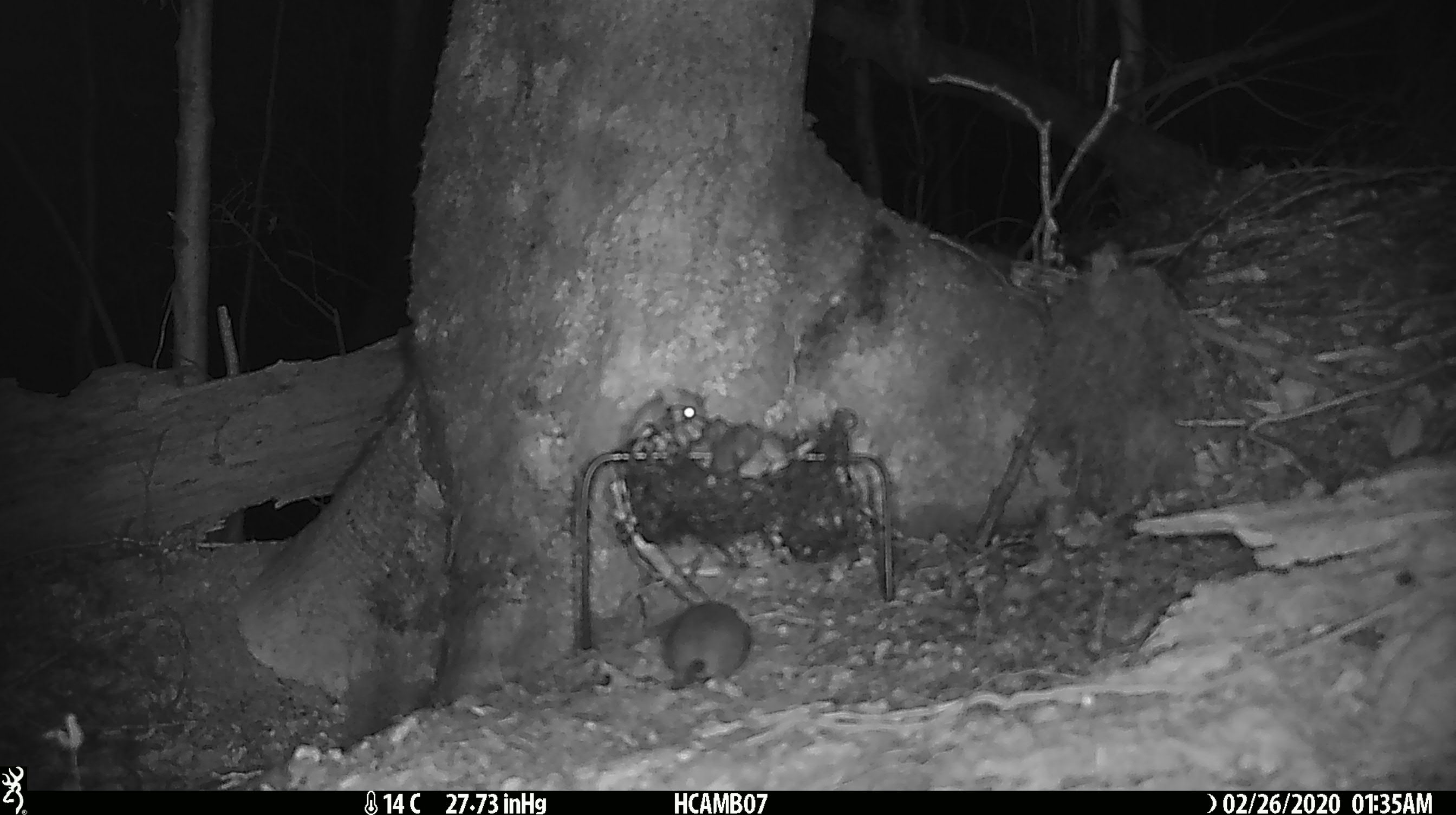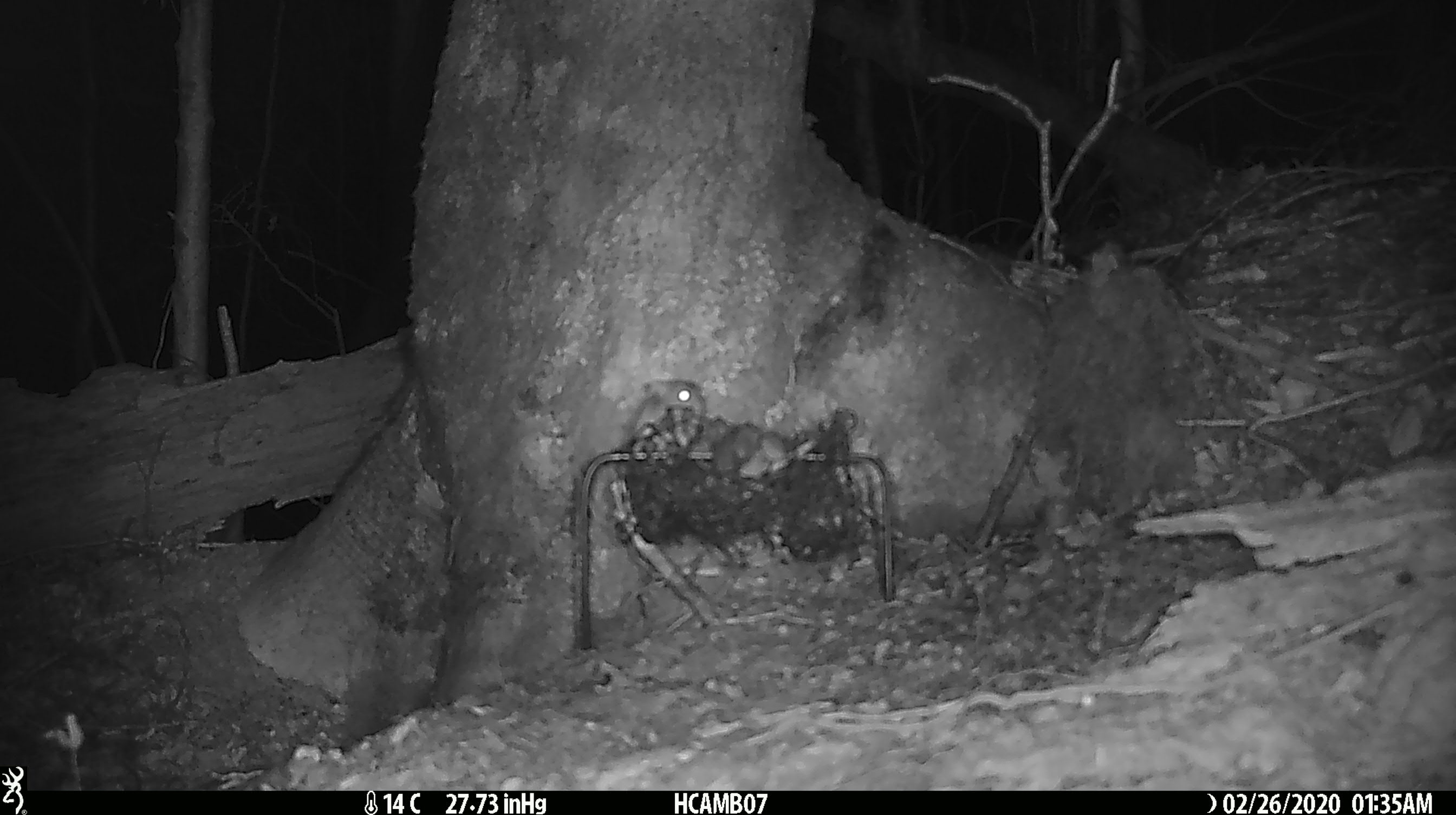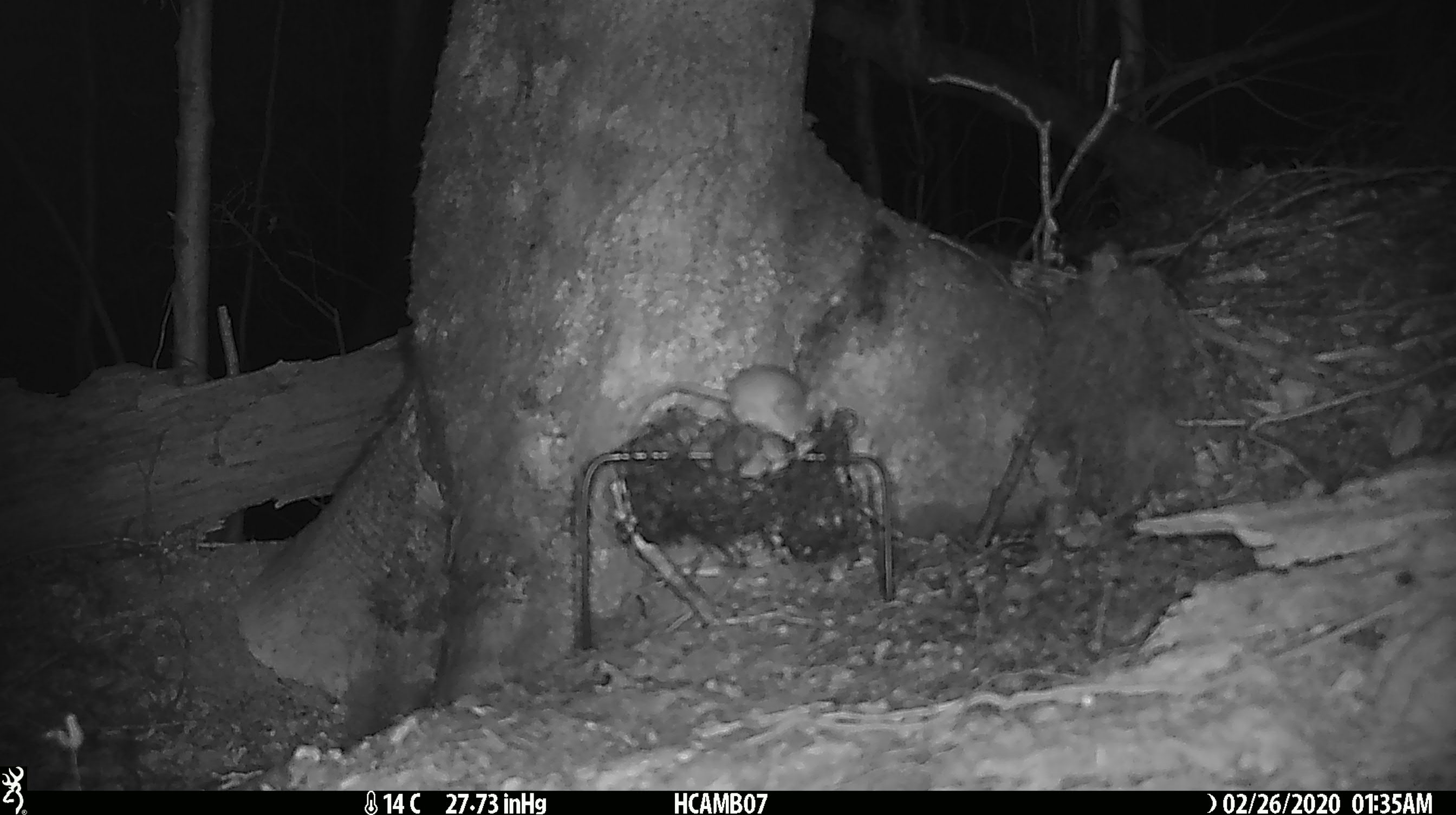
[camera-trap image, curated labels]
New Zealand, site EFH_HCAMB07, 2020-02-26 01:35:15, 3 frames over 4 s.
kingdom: Animalia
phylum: Chordata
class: Mammalia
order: Rodentia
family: Muridae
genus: Mus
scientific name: Mus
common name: mouse